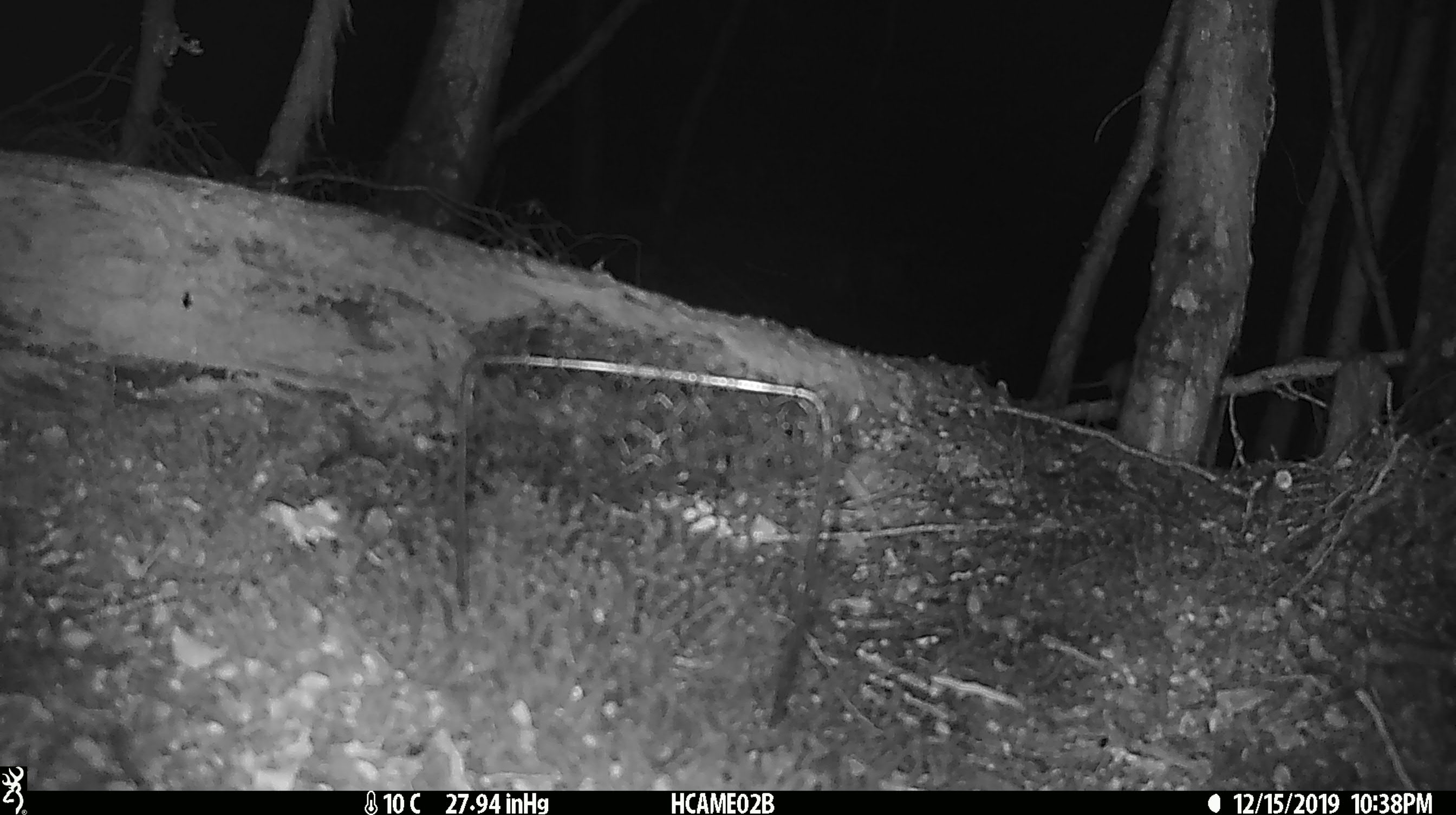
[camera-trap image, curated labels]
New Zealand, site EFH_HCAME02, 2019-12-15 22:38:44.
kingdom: Animalia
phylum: Chordata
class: Mammalia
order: Rodentia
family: Muridae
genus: Mus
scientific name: Mus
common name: mouse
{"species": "mouse (Mus)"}